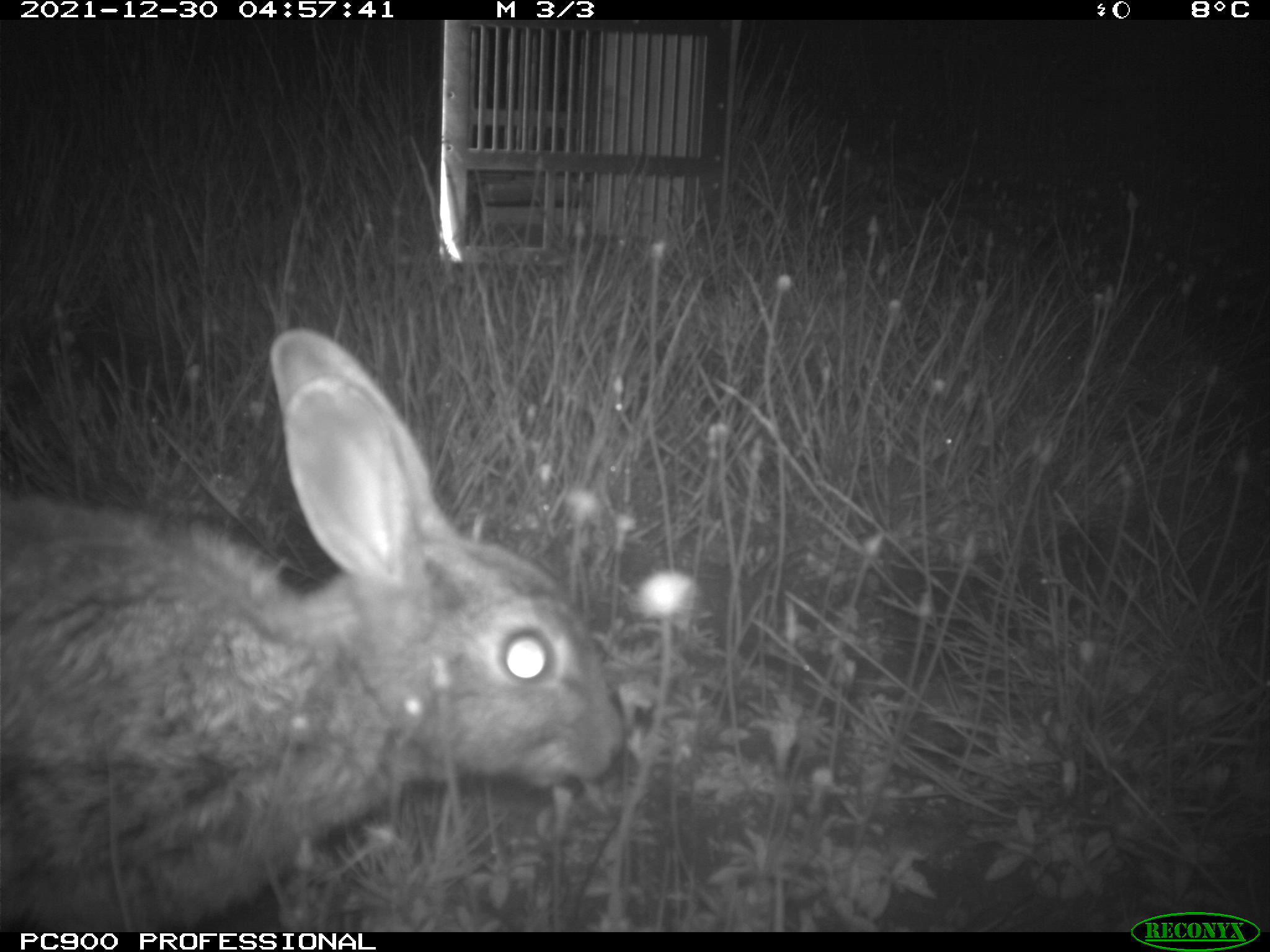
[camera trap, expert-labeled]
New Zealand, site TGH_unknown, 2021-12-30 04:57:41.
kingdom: Animalia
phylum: Chordata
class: Mammalia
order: Lagomorpha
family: Leporidae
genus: Oryctolagus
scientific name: Oryctolagus cuniculus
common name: european rabbit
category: rabbit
Rabbit (european rabbit) (Oryctolagus cuniculus).